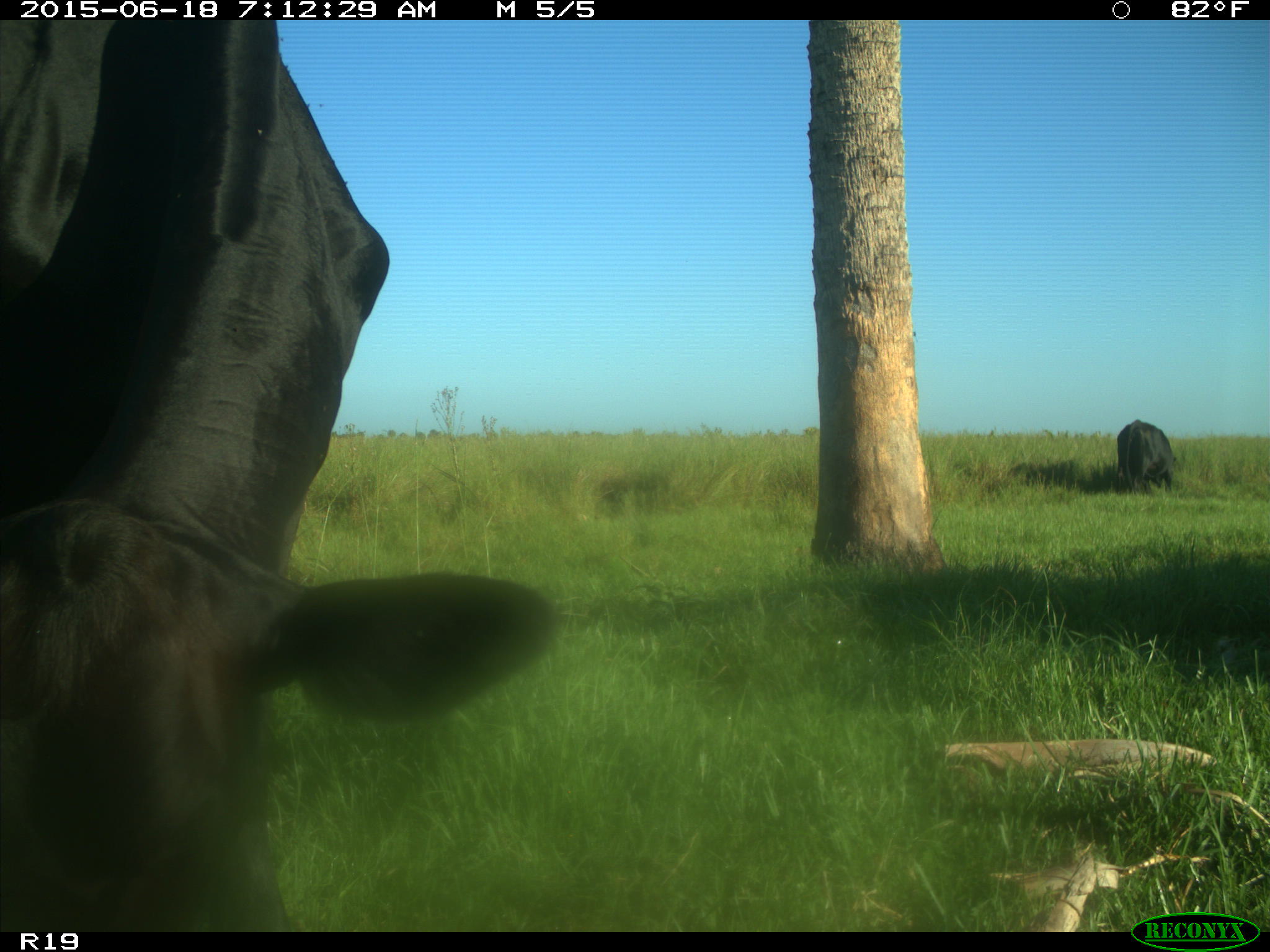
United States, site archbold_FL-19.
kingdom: Animalia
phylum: Chordata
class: Mammalia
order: Artiodactyla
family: Bovidae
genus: Bos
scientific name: Bos taurus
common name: domestic cow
Bos taurus (domestic cow).